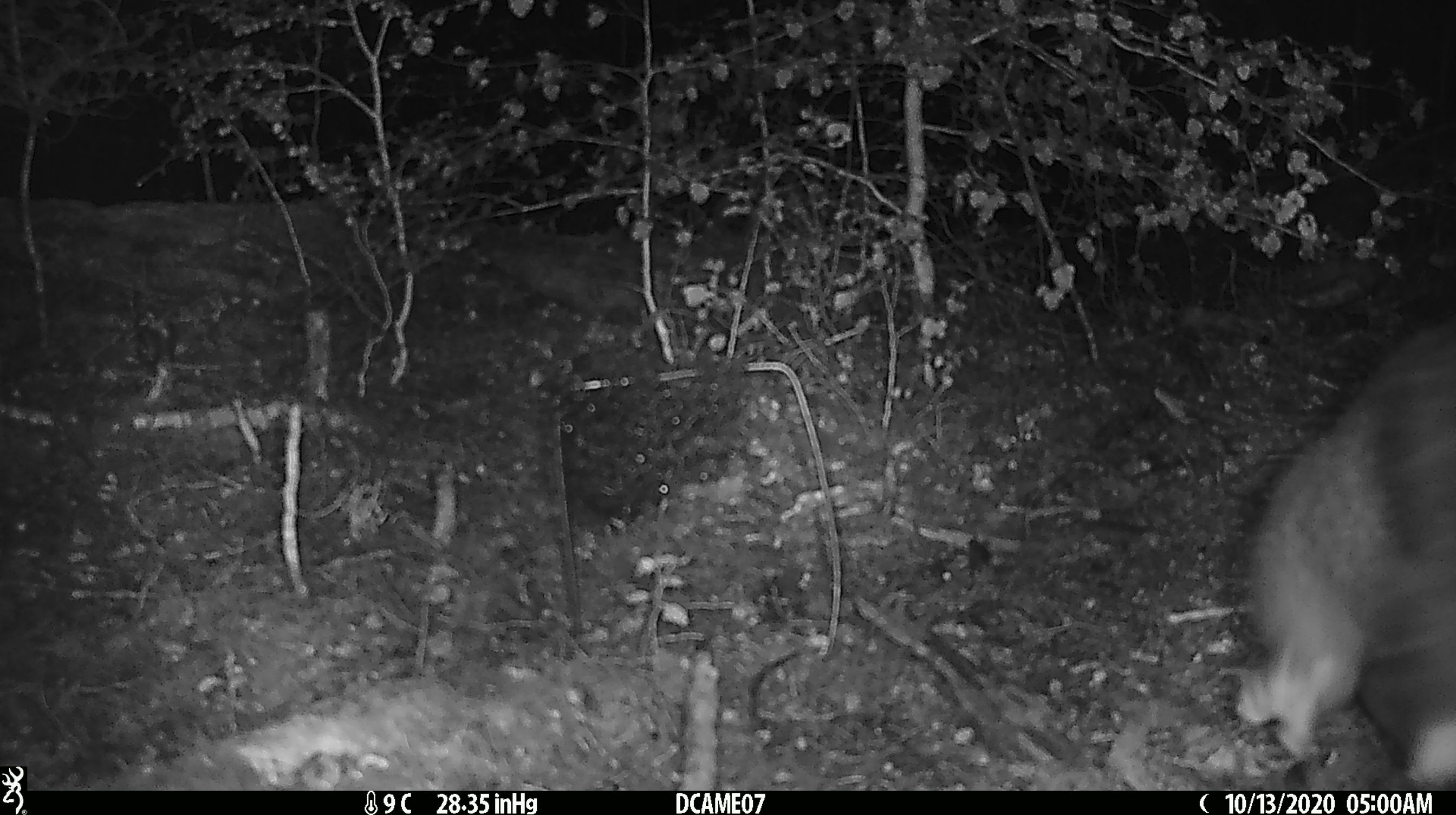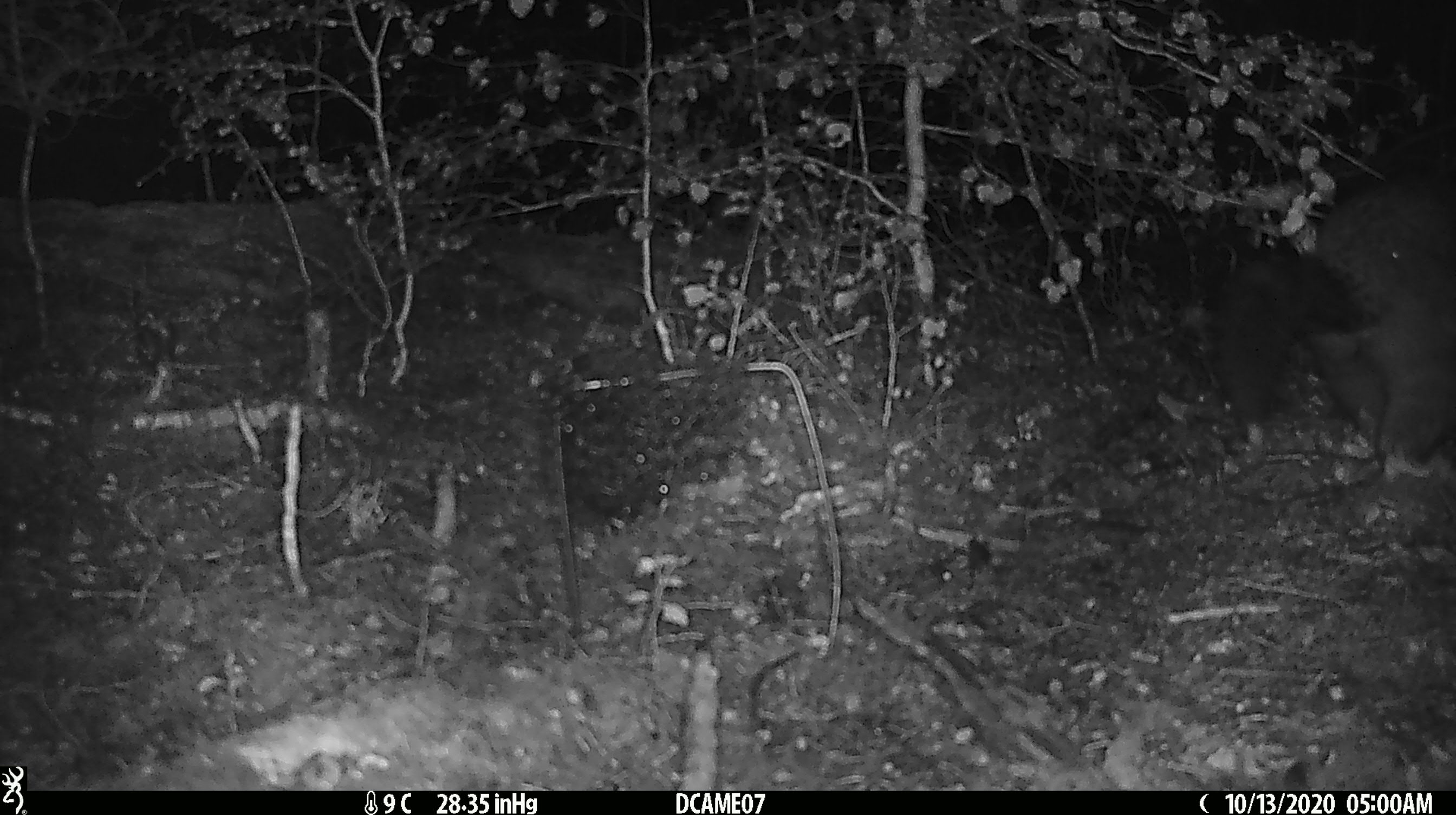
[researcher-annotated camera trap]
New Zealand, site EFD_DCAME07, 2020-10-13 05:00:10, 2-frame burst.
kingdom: Animalia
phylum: Chordata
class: Mammalia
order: Diprotodontia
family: Phalangeridae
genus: Trichosurus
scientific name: Trichosurus vulpecula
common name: common brushtail possum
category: possum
Possum (common brushtail possum) (Trichosurus vulpecula).